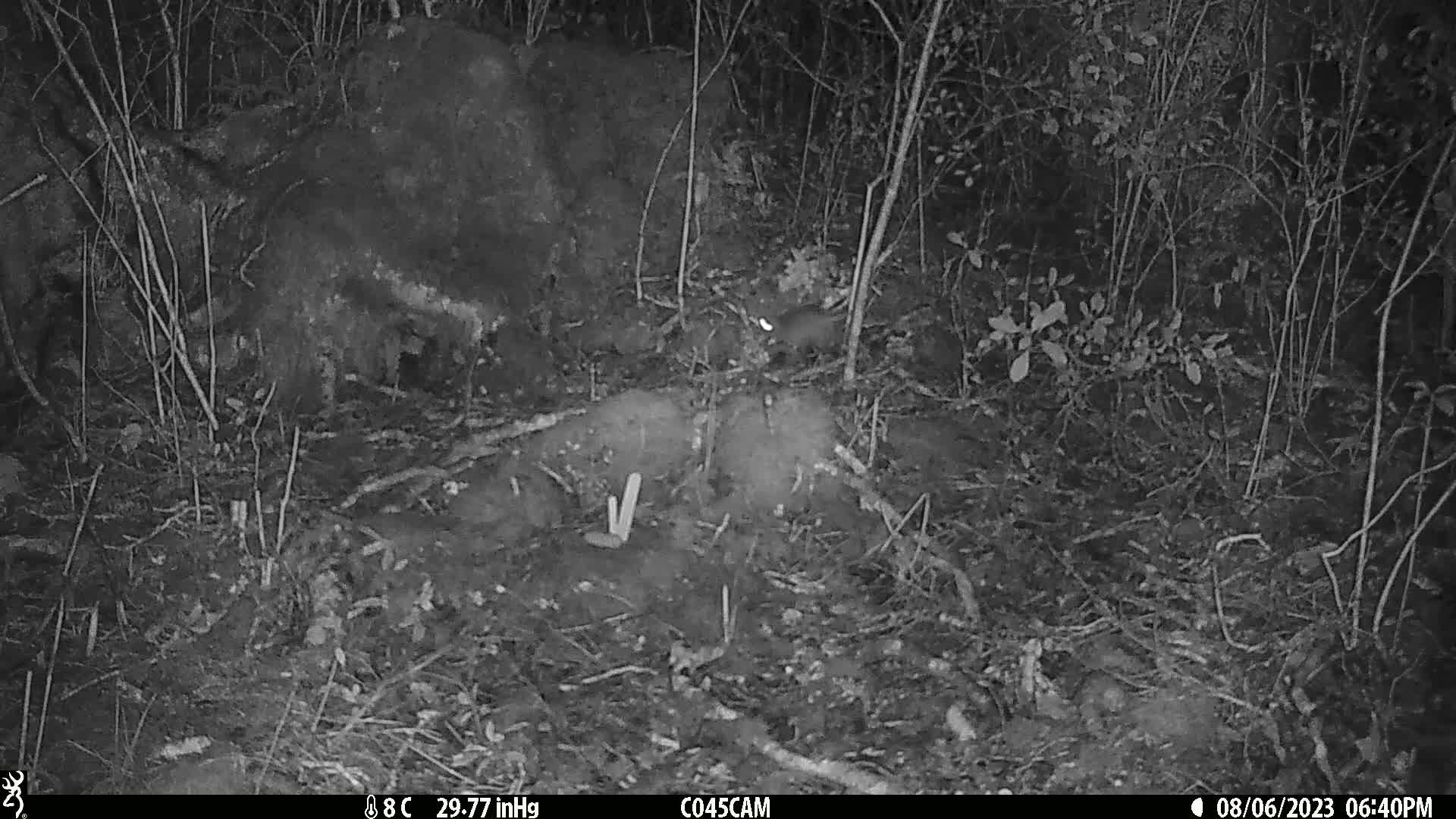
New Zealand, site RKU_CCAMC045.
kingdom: Animalia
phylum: Chordata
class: Mammalia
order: Rodentia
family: Muridae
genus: Rattus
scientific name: Rattus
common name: rat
Rat (Rattus).